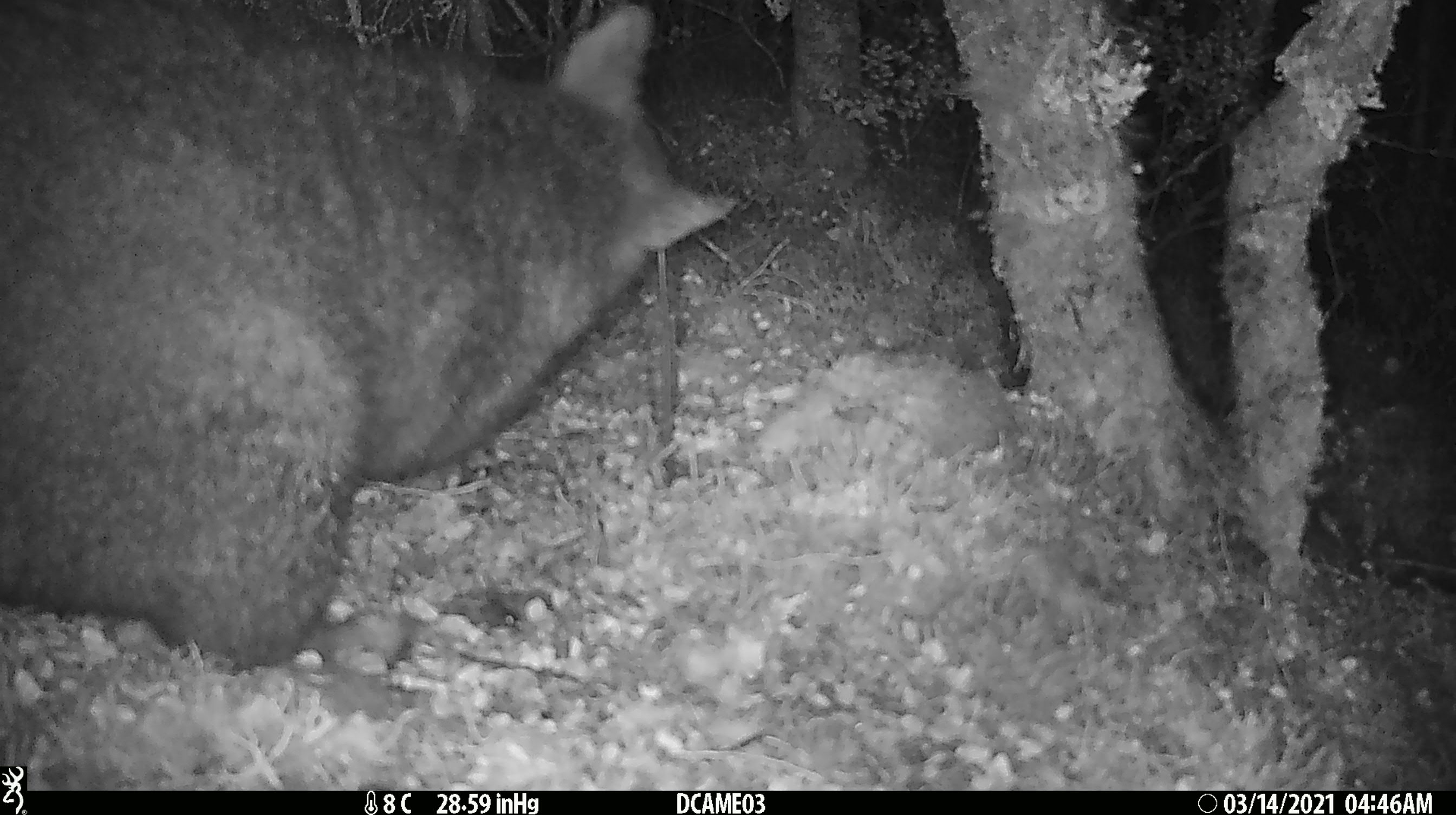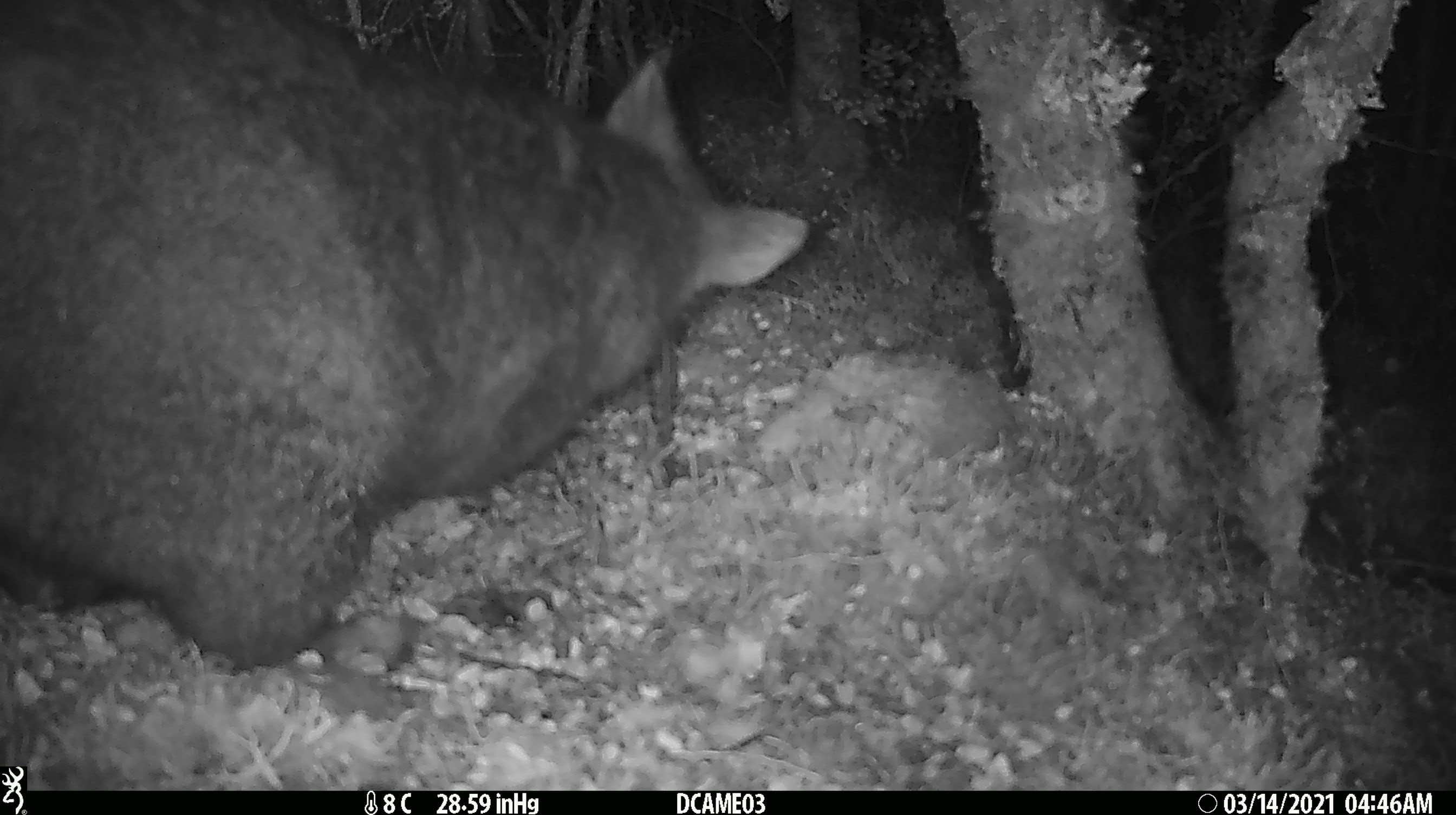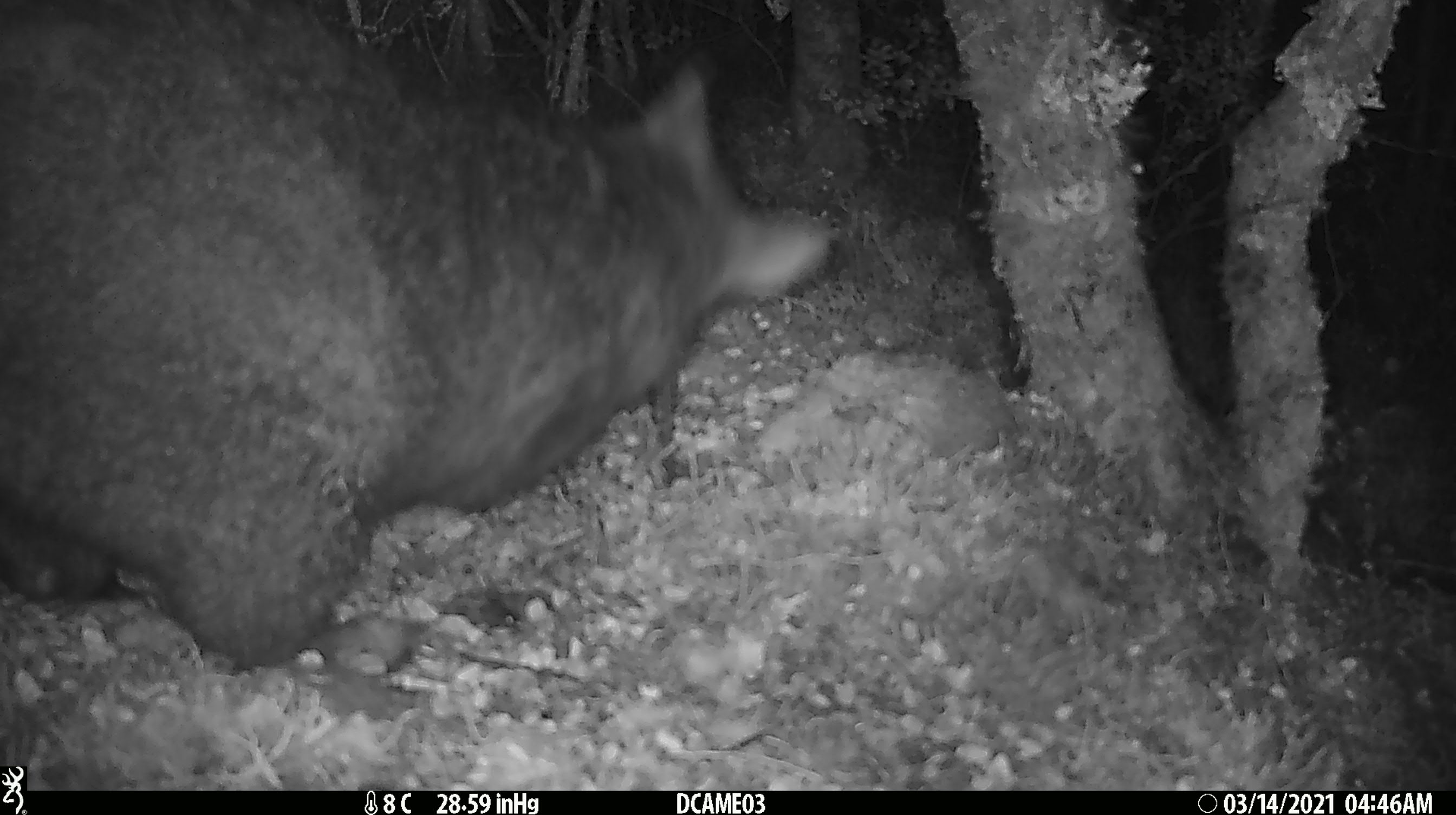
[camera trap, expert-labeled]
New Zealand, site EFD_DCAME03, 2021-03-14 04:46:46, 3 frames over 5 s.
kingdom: Animalia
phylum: Chordata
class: Mammalia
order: Diprotodontia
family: Phalangeridae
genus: Trichosurus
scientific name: Trichosurus vulpecula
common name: common brushtail possum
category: possum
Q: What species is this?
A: Possum (common brushtail possum) (Trichosurus vulpecula).